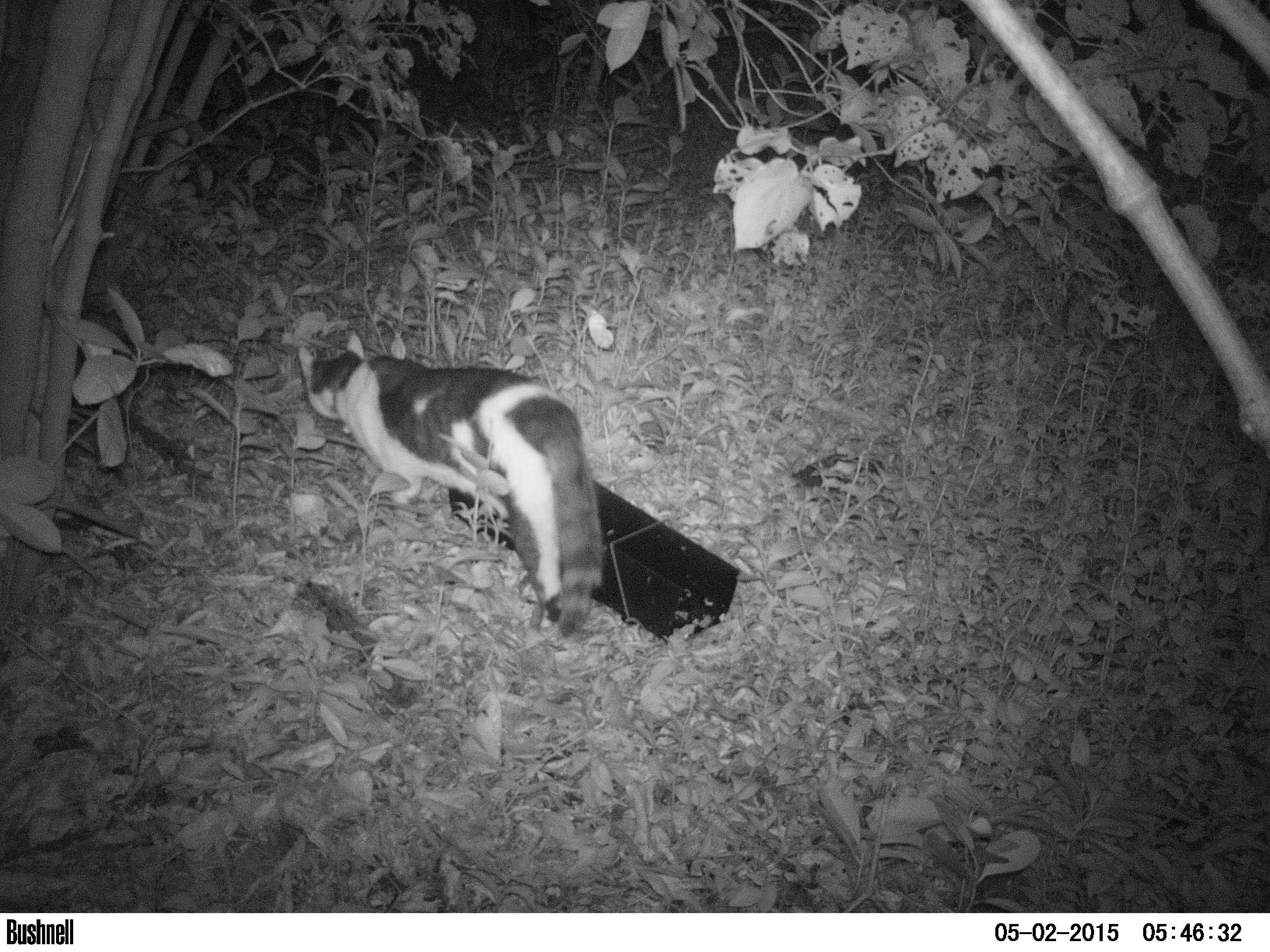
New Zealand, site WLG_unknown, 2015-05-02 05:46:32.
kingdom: Animalia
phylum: Chordata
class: Mammalia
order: Carnivora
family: Felidae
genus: Felis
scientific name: Felis catus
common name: domestic cat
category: cat